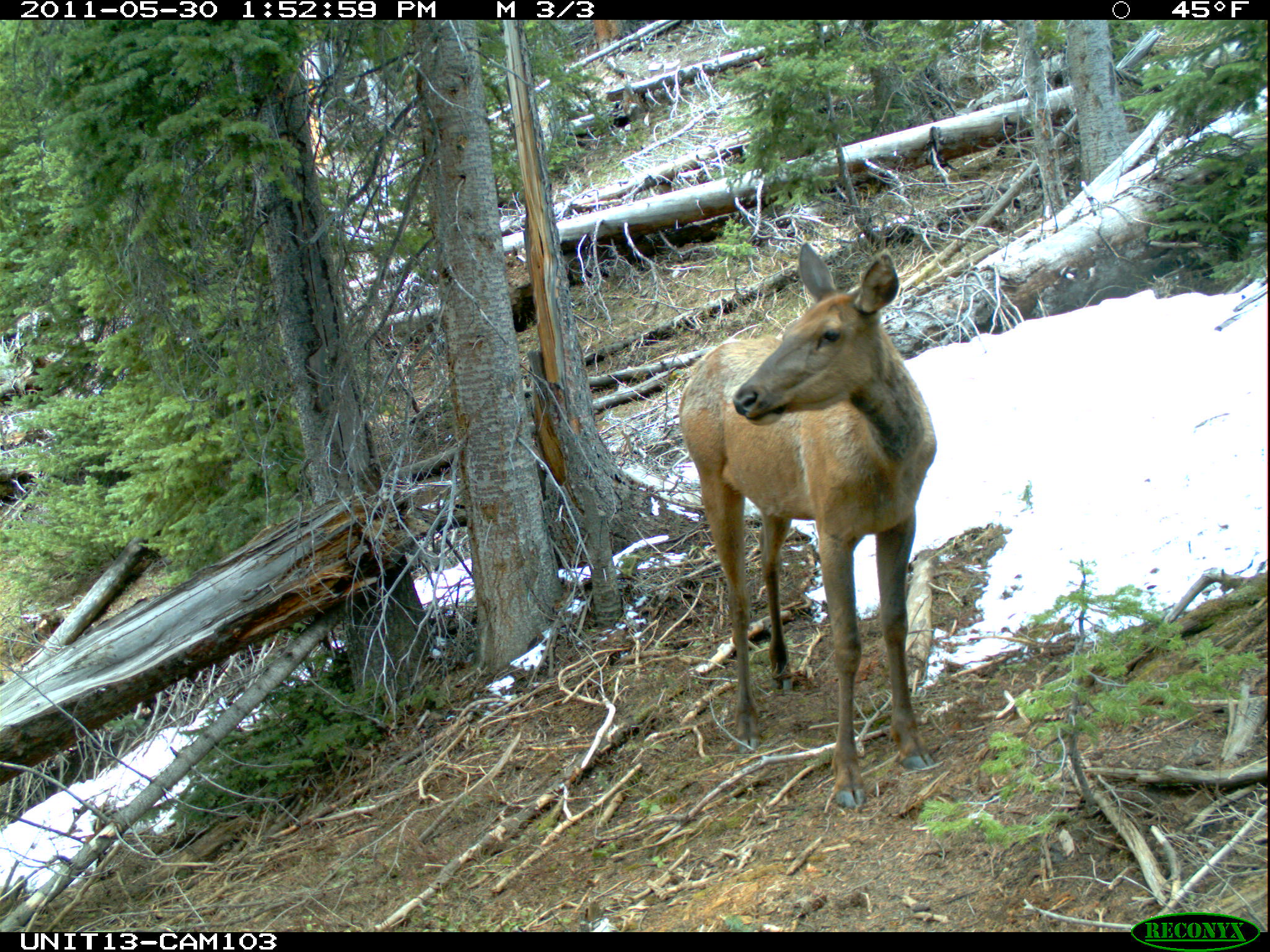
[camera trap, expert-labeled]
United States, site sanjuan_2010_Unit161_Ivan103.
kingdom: Animalia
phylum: Chordata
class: Mammalia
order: Artiodactyla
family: Cervidae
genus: Cervus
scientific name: Cervus elaphus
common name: red deer